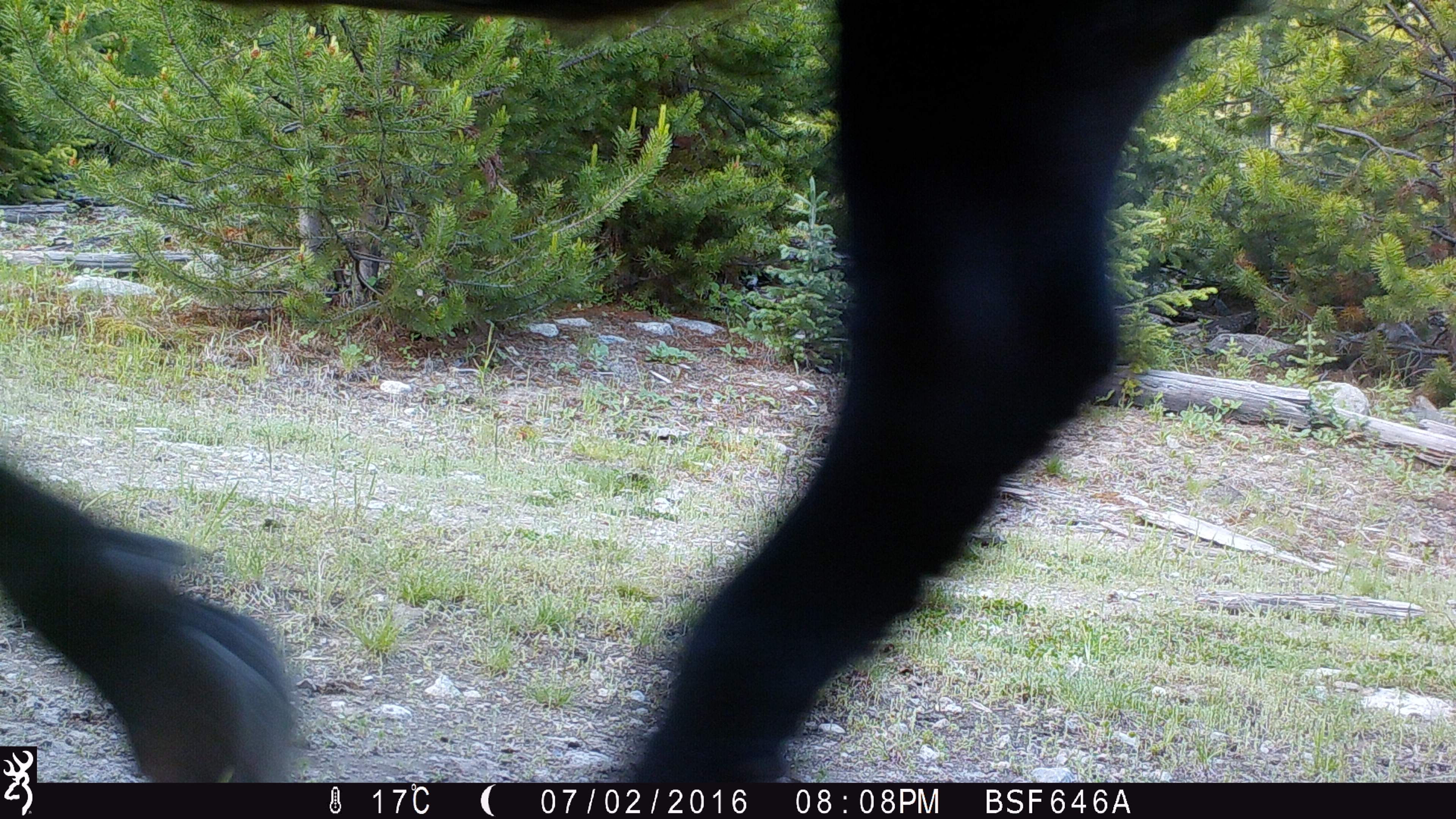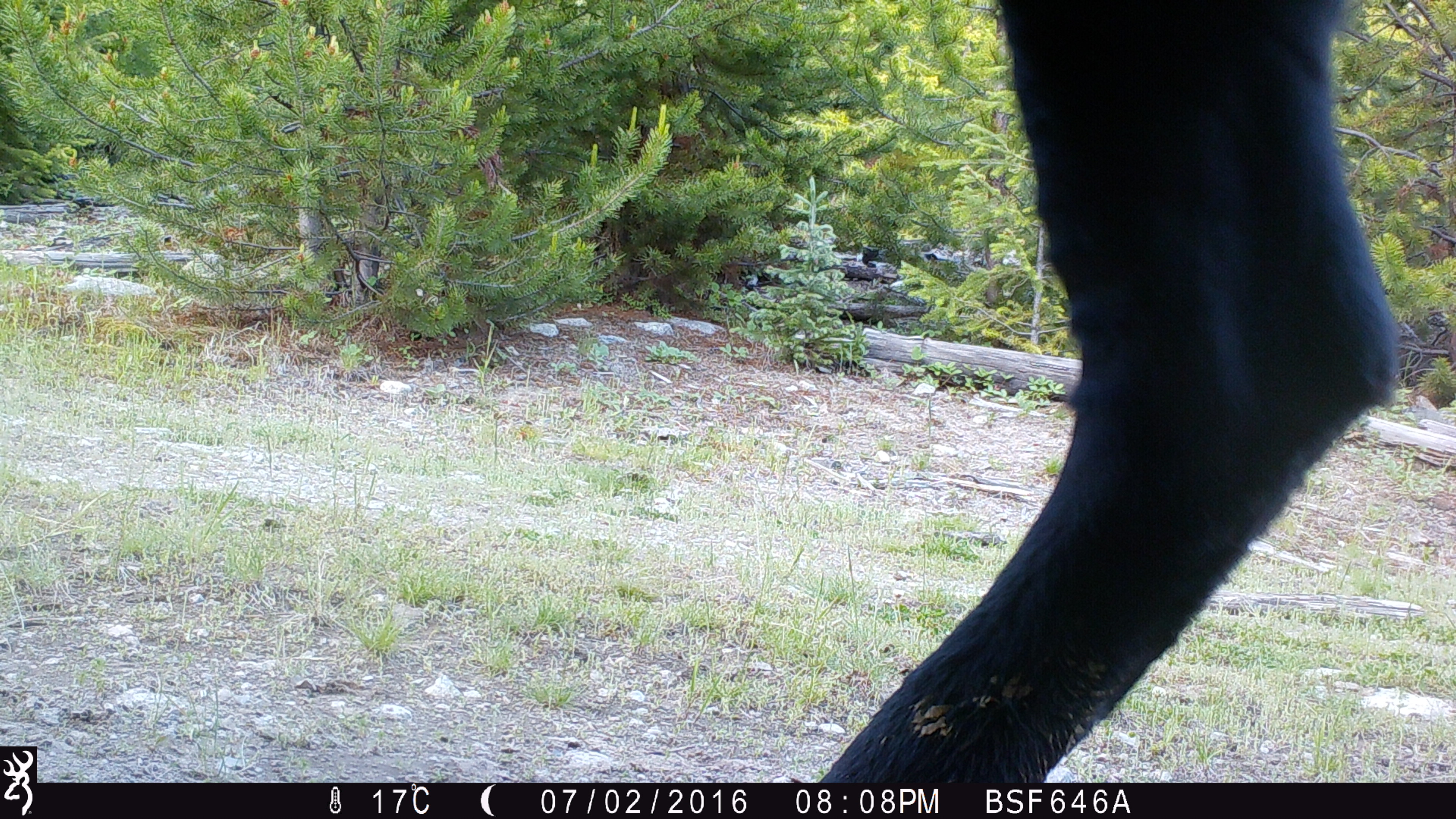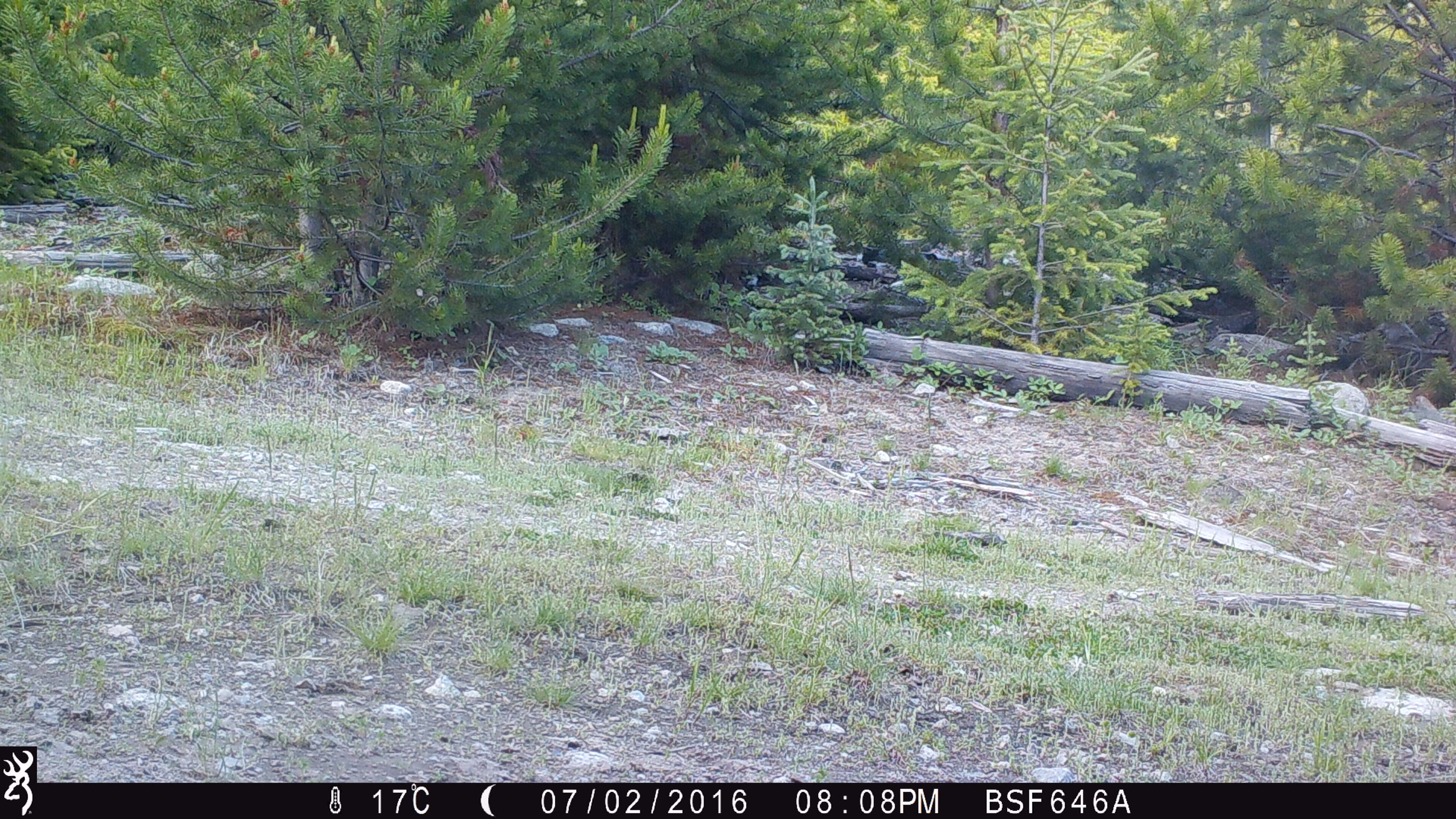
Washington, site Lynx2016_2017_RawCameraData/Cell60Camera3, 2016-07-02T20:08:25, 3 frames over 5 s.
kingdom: Animalia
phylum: Chordata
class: Mammalia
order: Artiodactyla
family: Bovidae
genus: Bos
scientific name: Bos taurus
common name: domestic cattle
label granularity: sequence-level